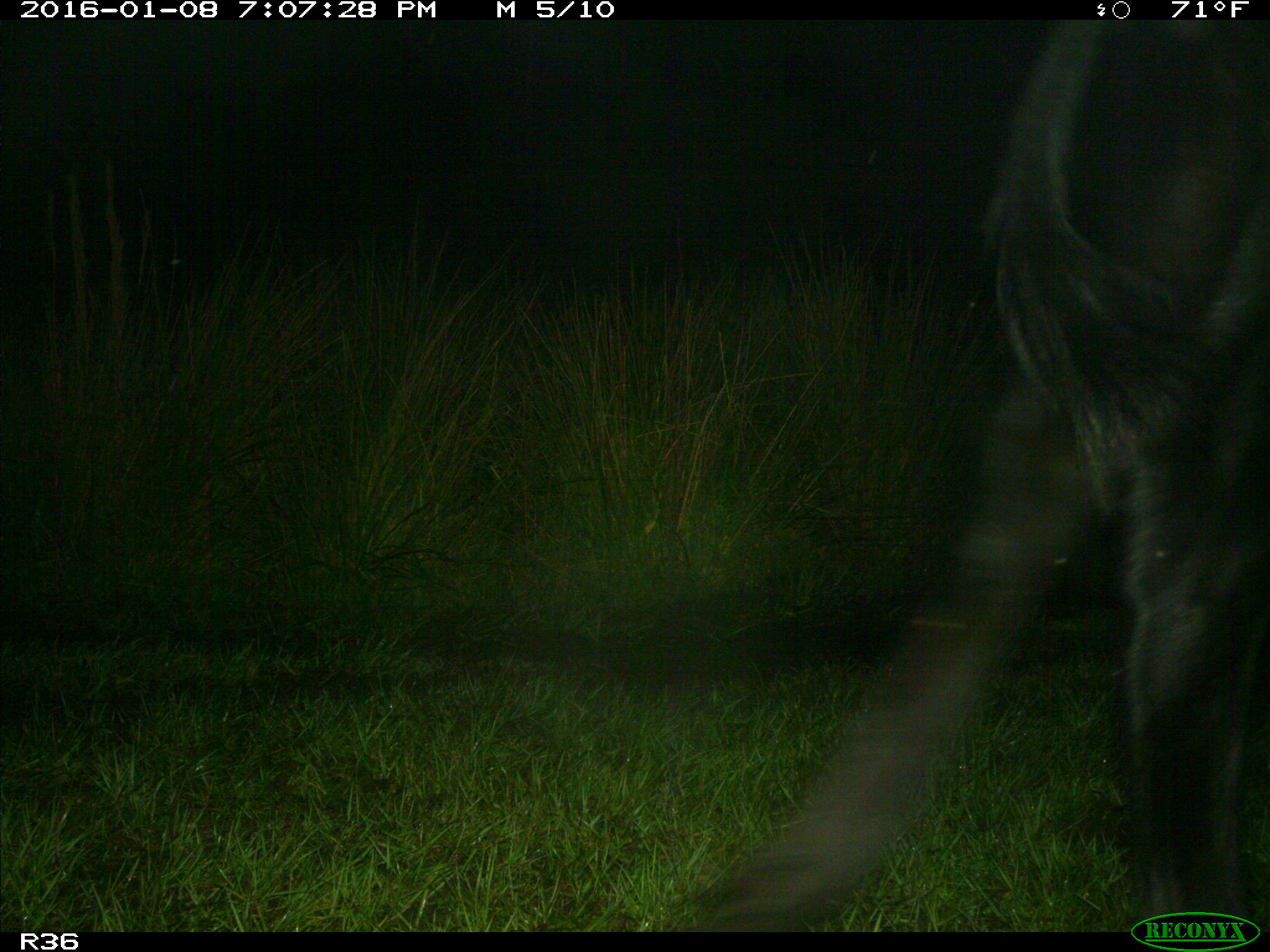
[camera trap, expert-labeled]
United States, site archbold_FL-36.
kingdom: Animalia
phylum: Chordata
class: Mammalia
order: Artiodactyla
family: Bovidae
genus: Bos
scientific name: Bos taurus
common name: domestic cow